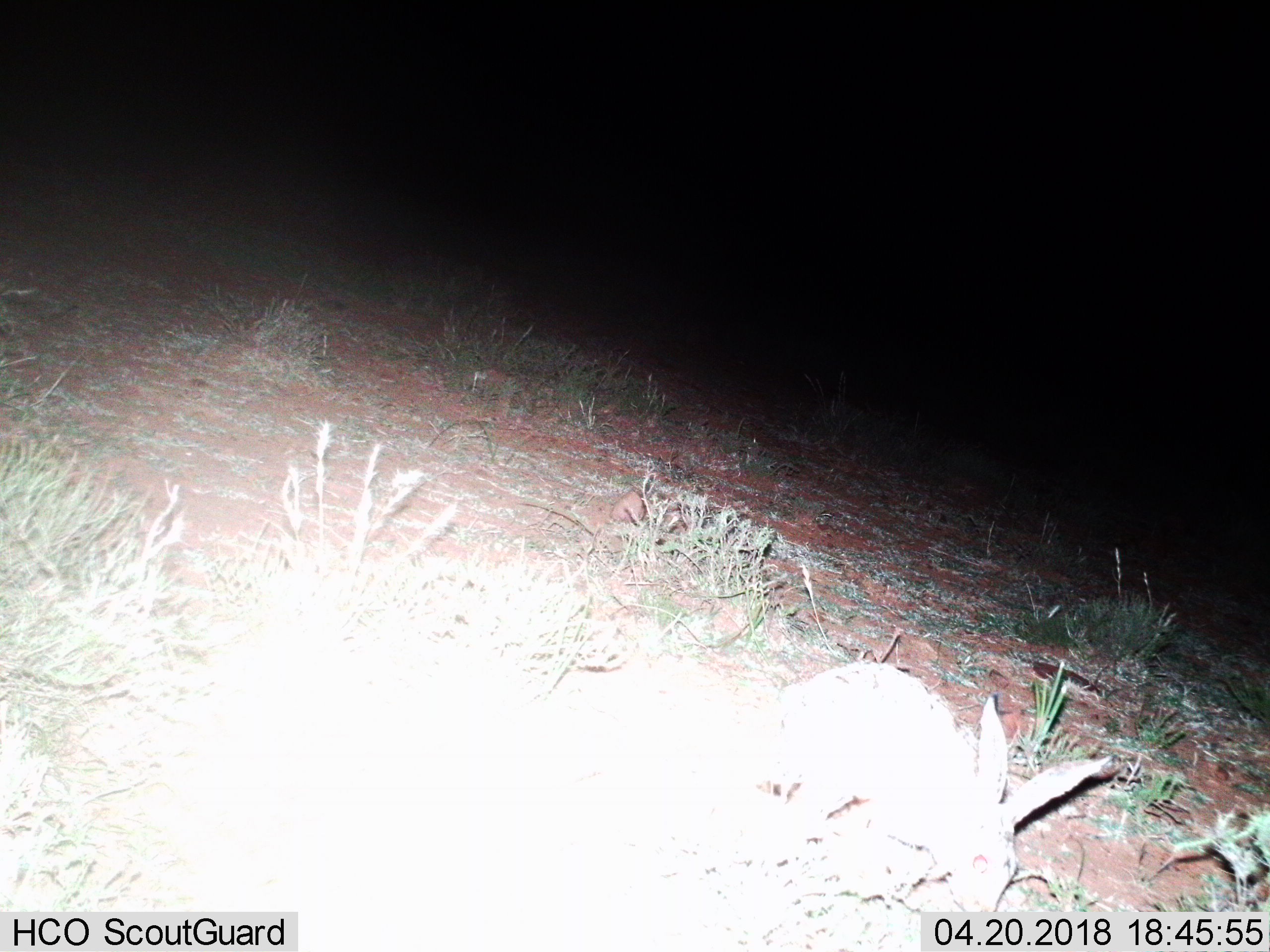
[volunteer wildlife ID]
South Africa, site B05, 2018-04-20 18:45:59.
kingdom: Animalia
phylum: Chordata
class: Mammalia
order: Lagomorpha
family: Leporidae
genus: Lepus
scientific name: Lepus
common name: hare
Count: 1.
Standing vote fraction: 57%.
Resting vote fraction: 0%.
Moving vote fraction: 29%.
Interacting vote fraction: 0%.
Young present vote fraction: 0%.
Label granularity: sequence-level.